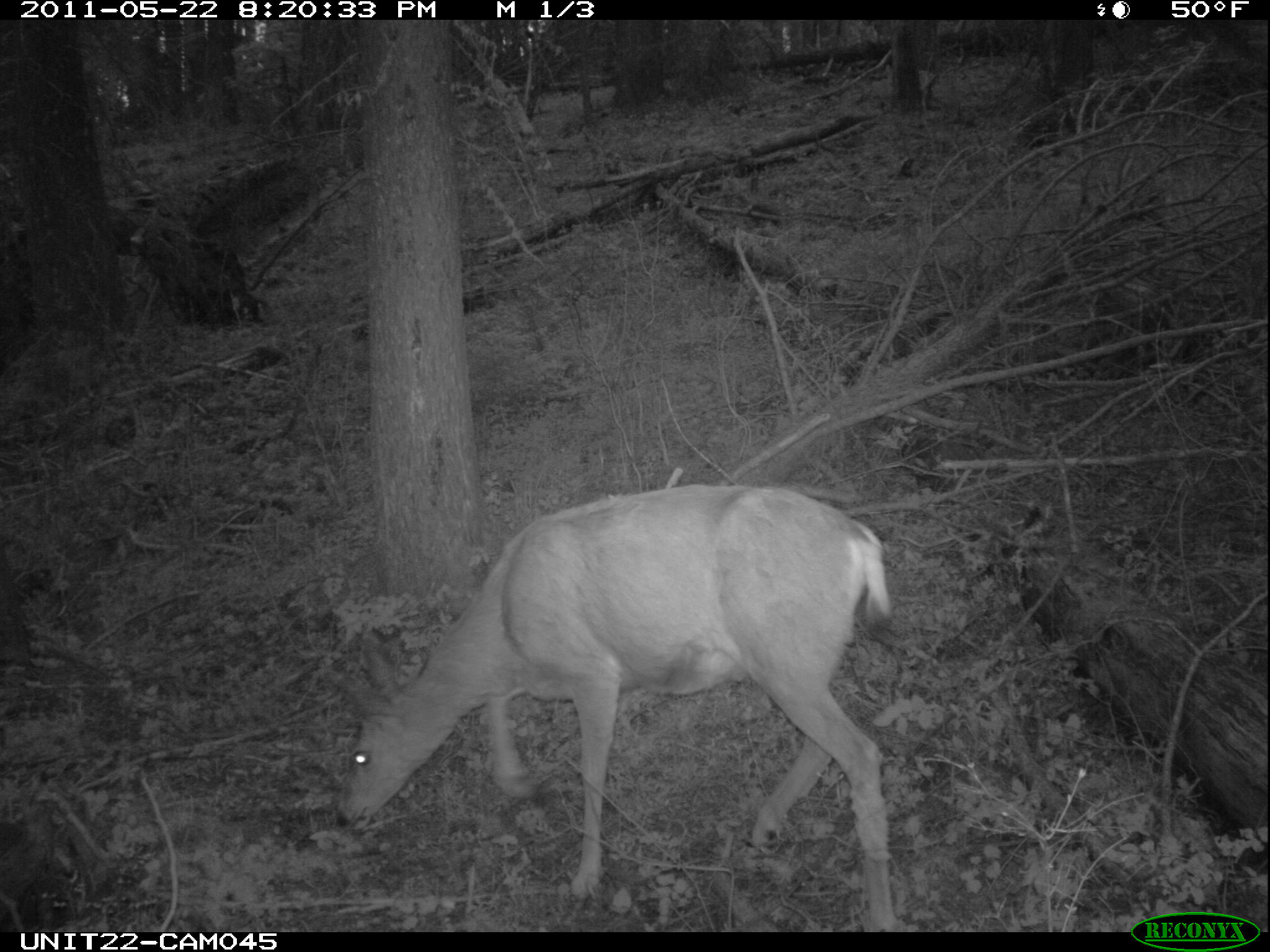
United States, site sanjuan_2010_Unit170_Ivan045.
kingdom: Animalia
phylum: Chordata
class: Mammalia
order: Artiodactyla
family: Cervidae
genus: Odocoileus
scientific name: Odocoileus hemionus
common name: mule deer